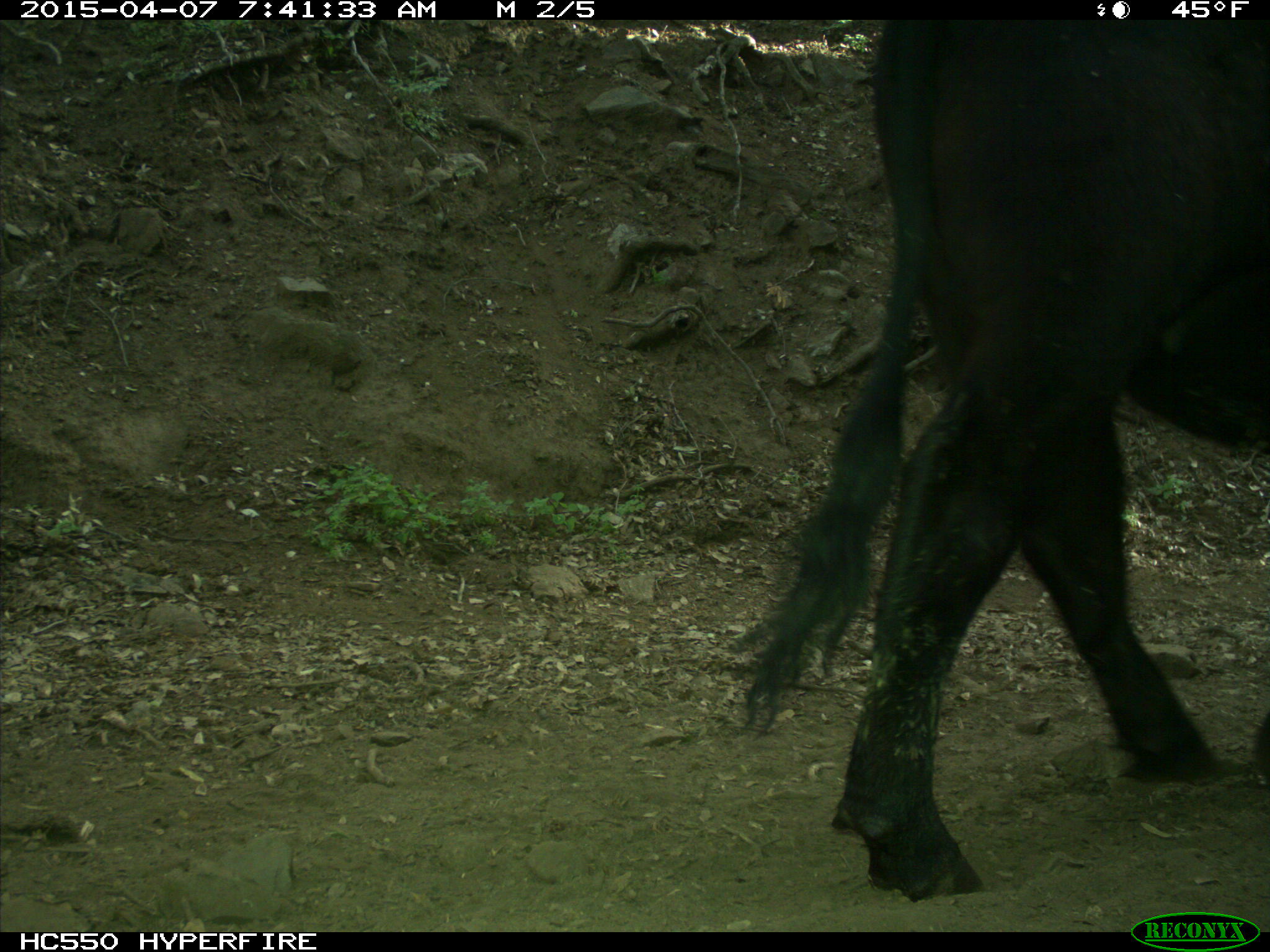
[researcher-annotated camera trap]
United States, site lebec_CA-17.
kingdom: Animalia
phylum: Chordata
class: Mammalia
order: Artiodactyla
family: Bovidae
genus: Bos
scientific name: Bos taurus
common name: domestic cow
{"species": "Bos taurus (domestic cow)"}